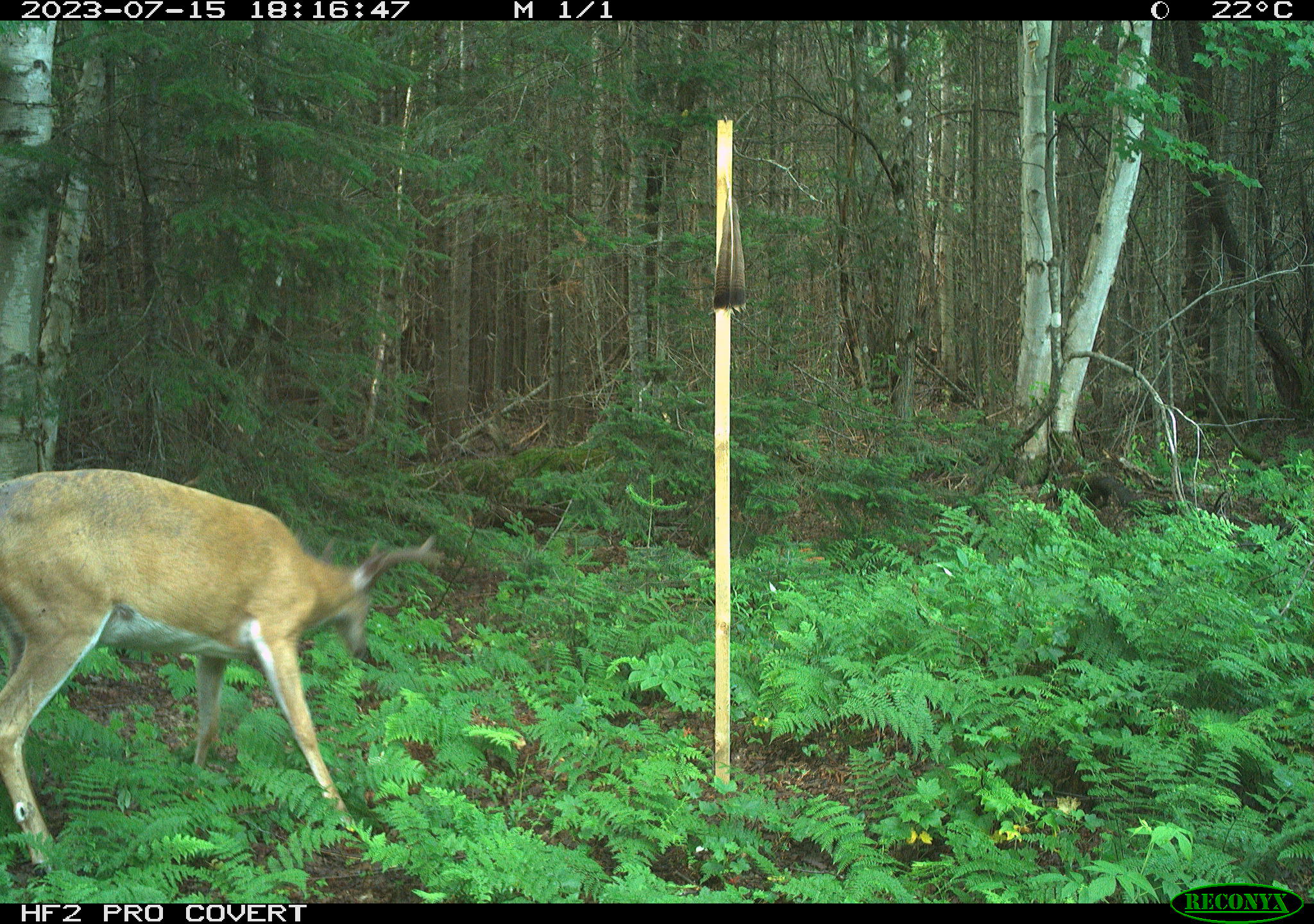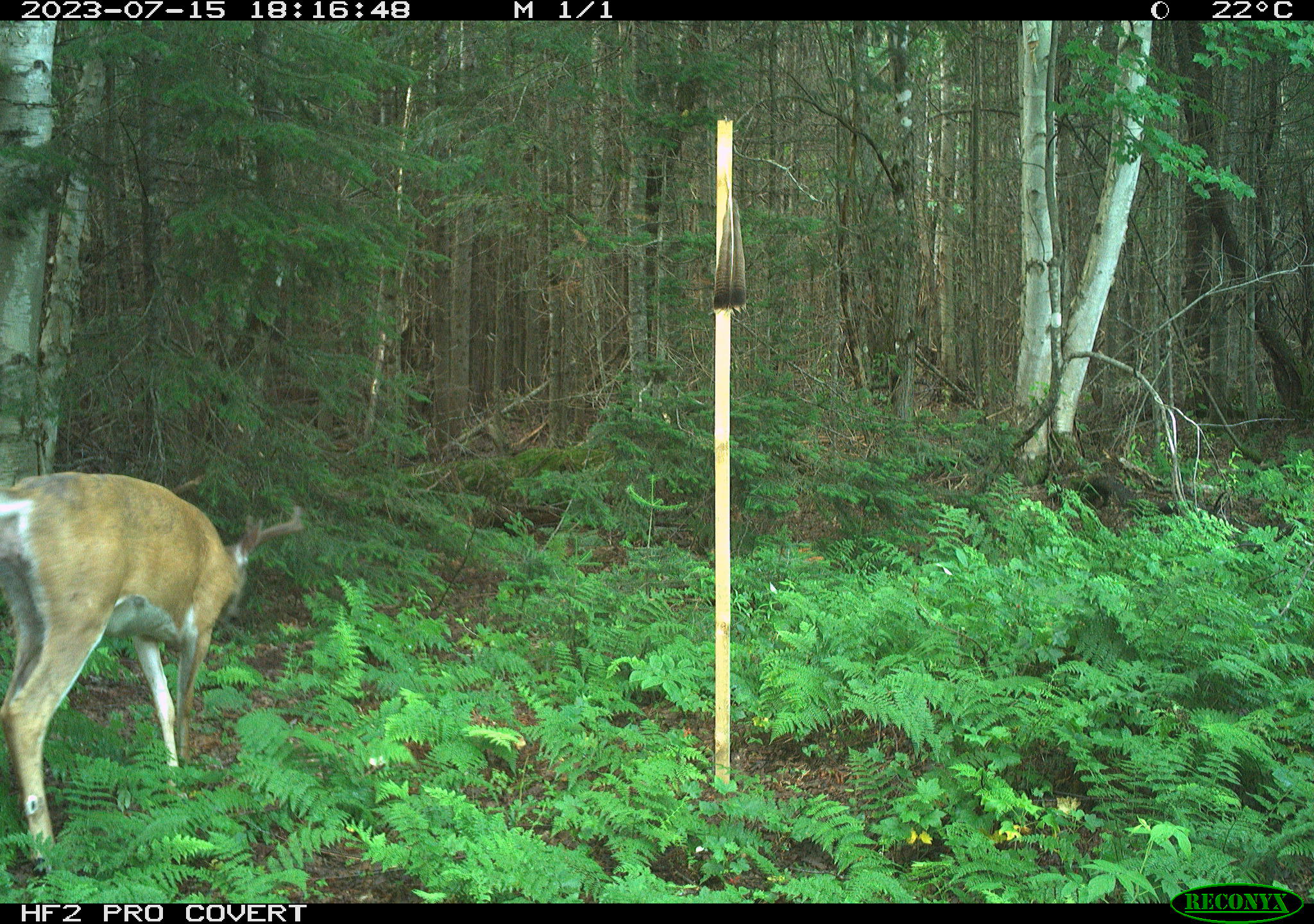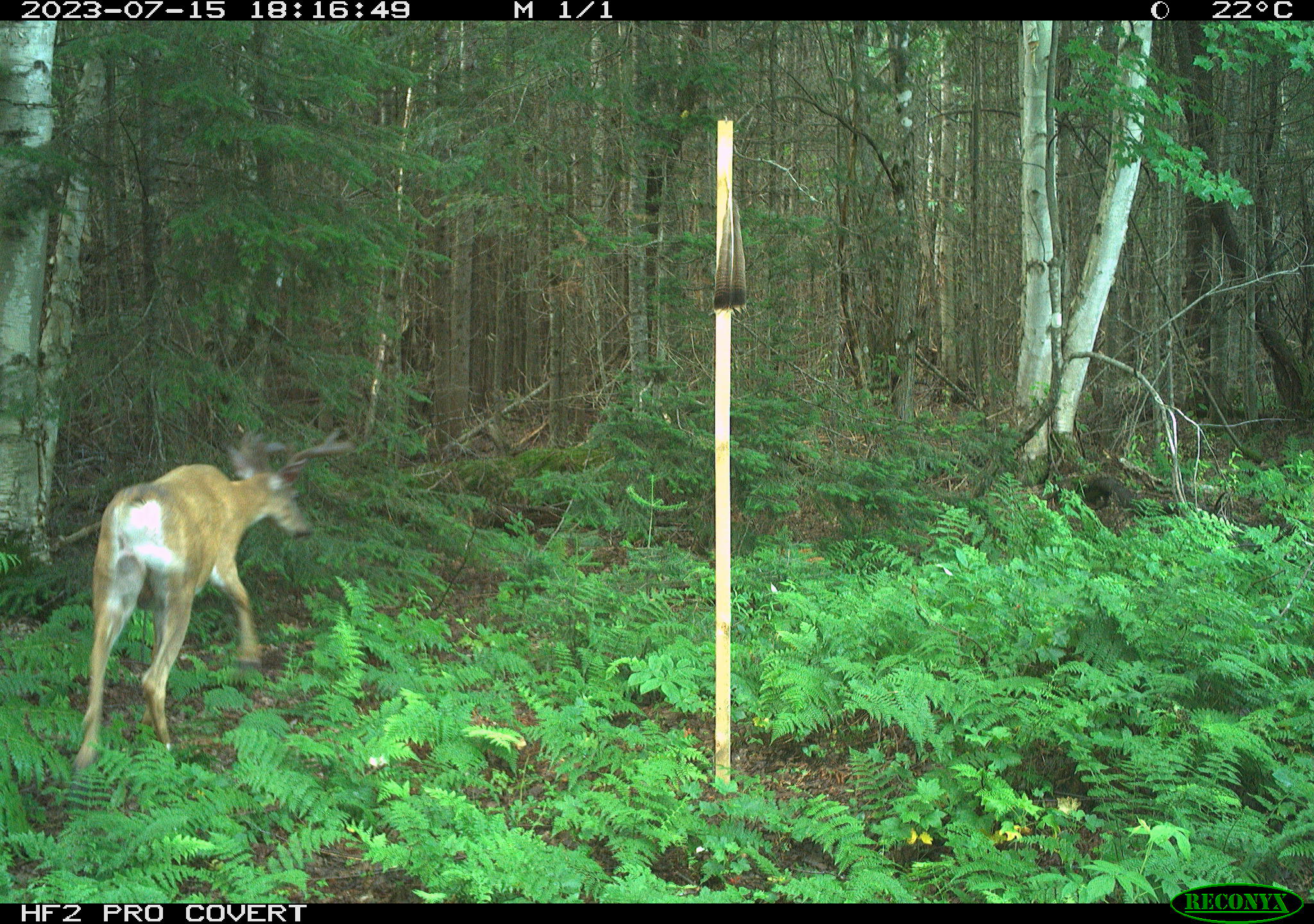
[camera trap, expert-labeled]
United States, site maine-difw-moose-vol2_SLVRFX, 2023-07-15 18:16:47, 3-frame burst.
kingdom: Animalia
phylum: Chordata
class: Mammalia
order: Artiodactyla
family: Cervidae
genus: Odocoileus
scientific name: Odocoileus virginianus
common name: white-tailed deer